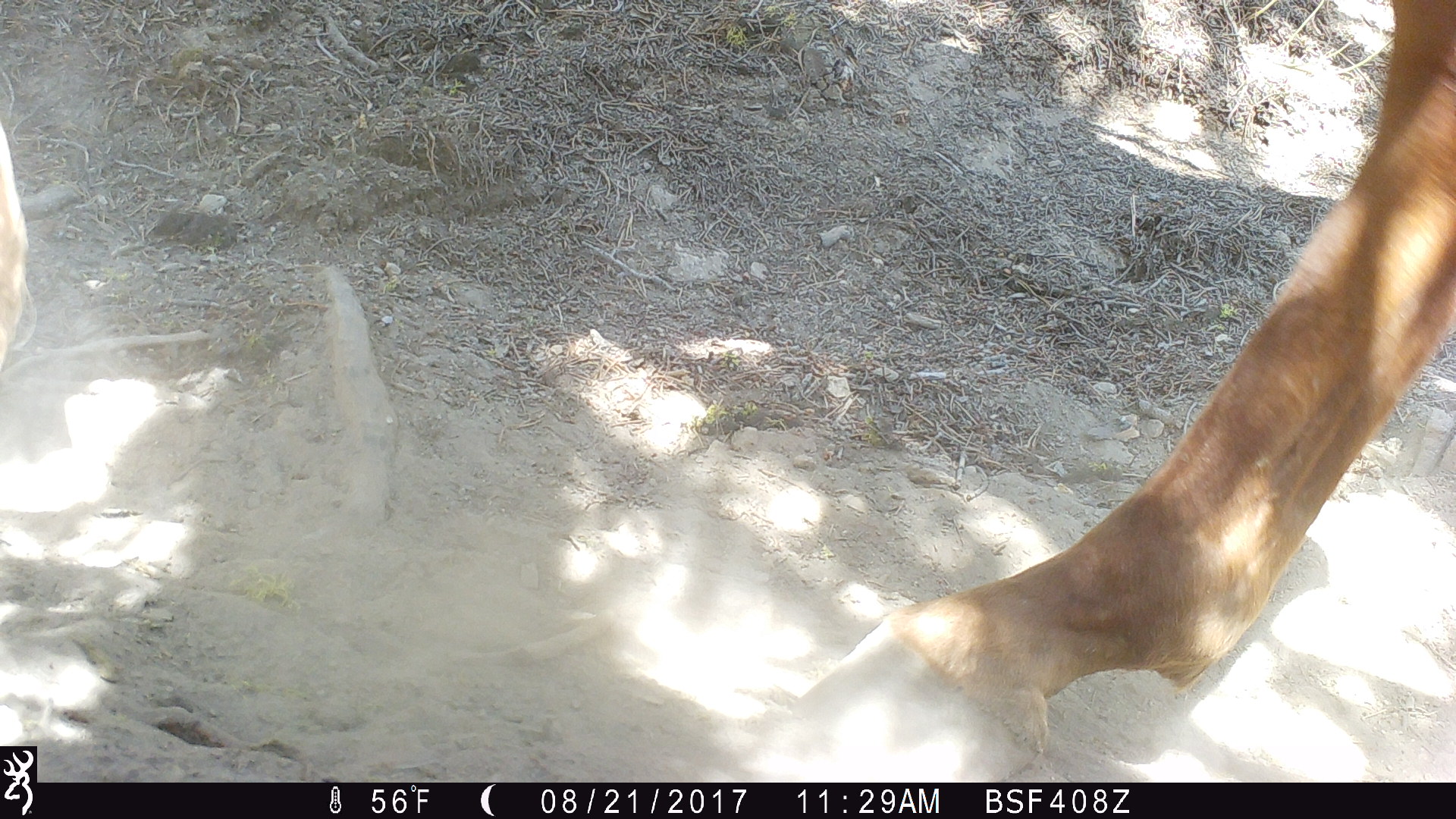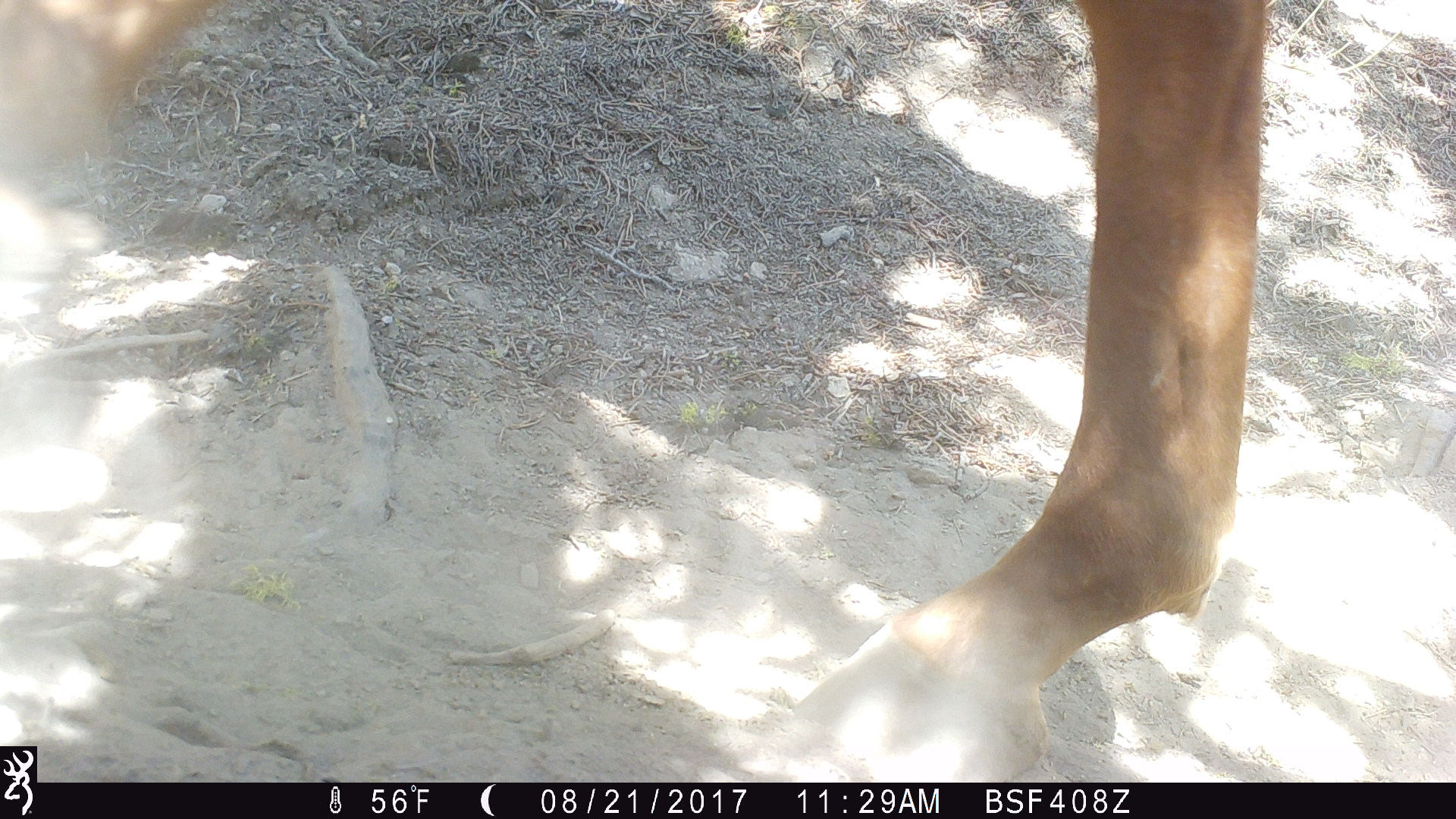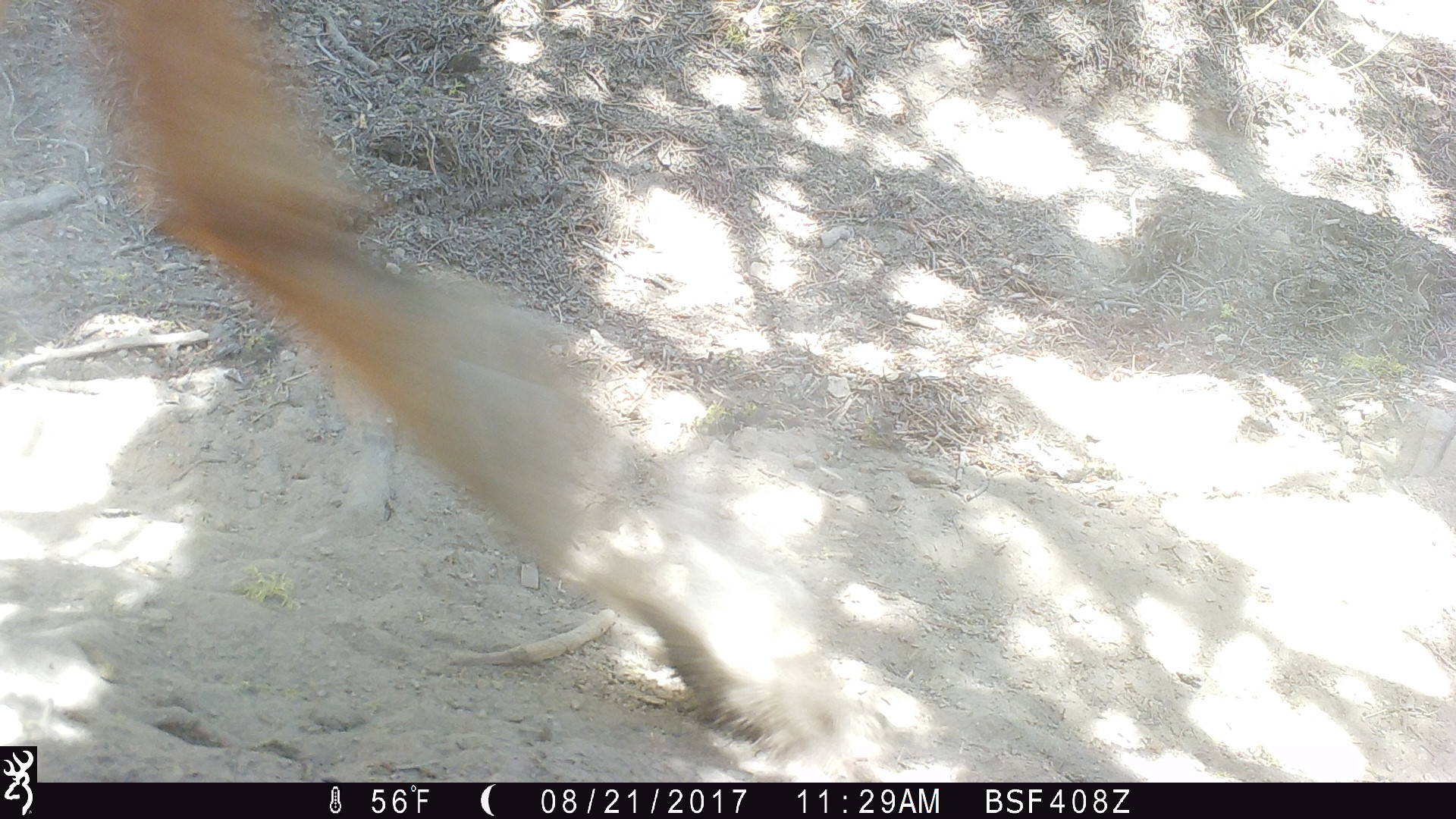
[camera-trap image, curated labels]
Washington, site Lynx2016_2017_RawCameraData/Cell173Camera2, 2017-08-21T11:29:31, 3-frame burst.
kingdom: Animalia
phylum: Chordata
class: Mammalia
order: Perissodactyla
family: Equidae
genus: Equus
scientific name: Equus caballus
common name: domestic horse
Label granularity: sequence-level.